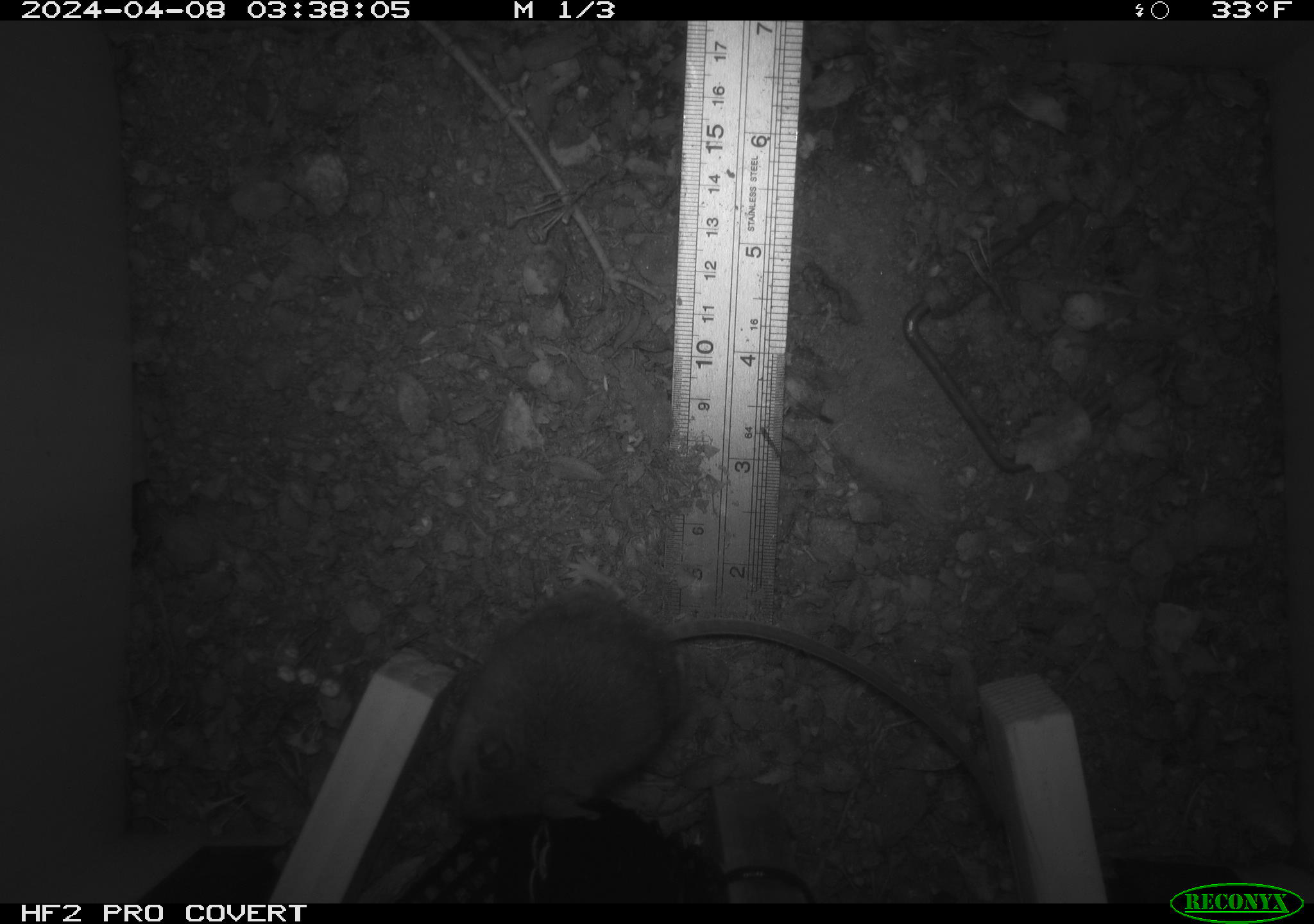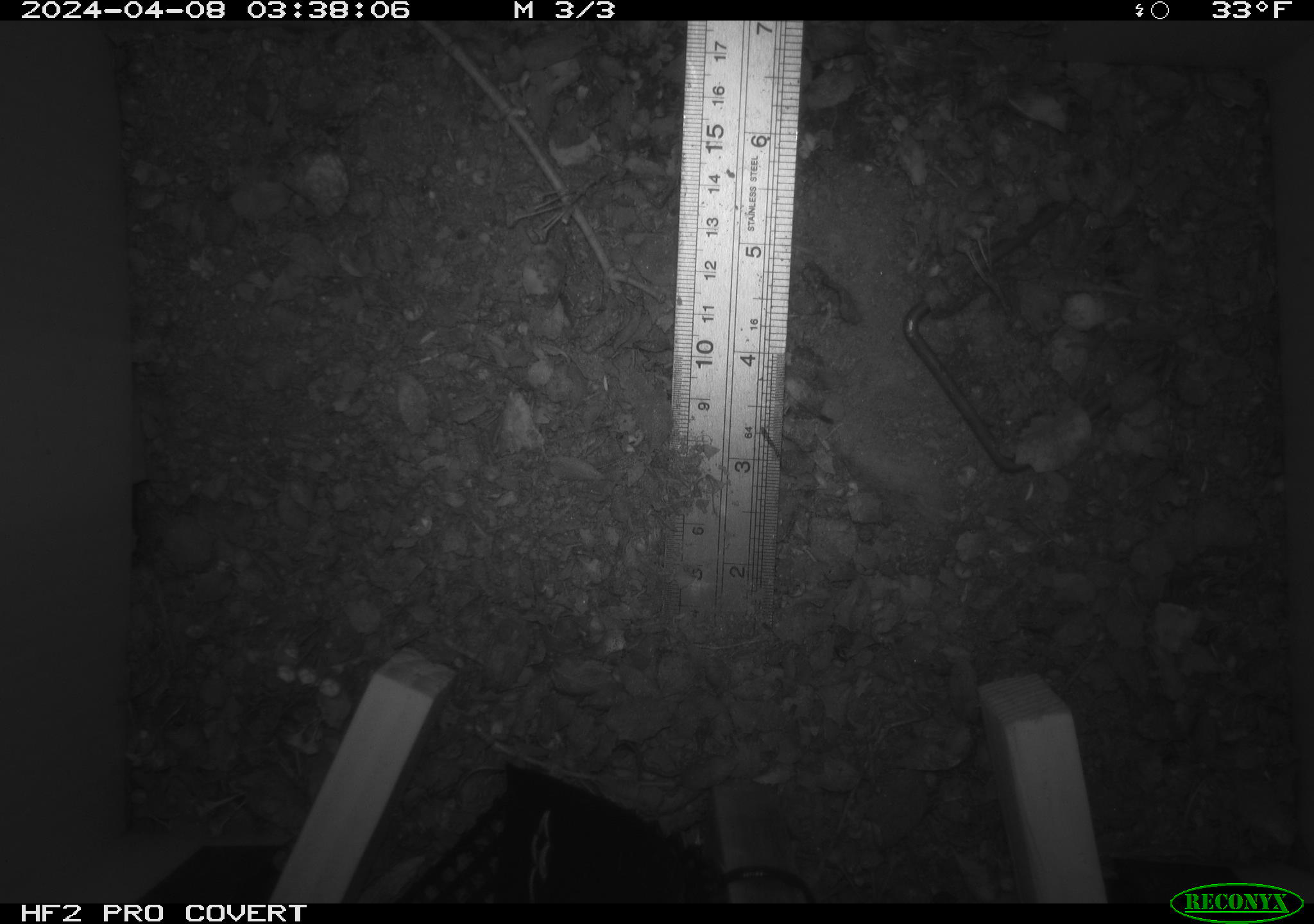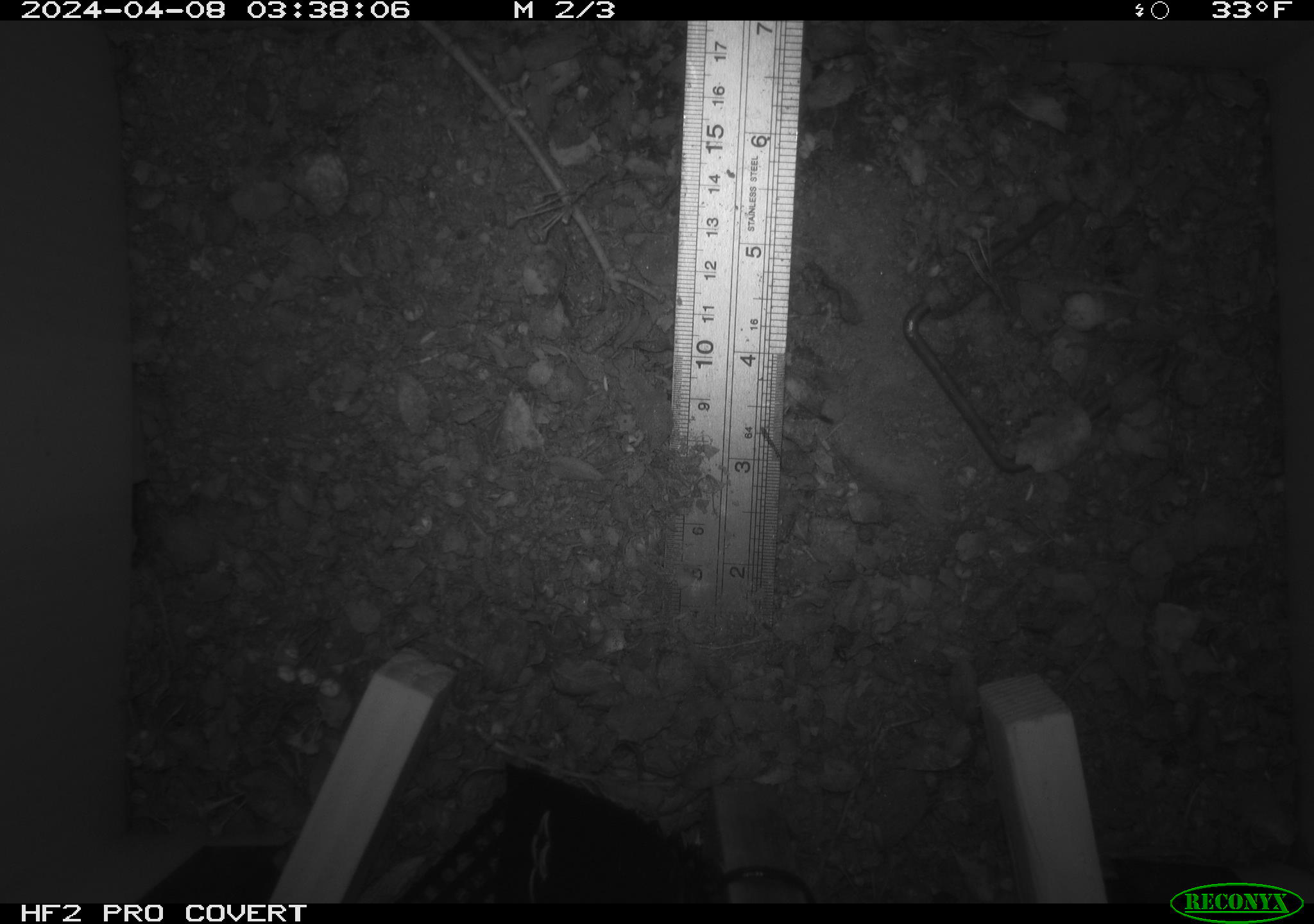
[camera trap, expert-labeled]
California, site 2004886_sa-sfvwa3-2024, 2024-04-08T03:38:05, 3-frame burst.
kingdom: Animalia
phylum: Chordata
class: Mammalia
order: Rodentia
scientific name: Rodentia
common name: mouse species